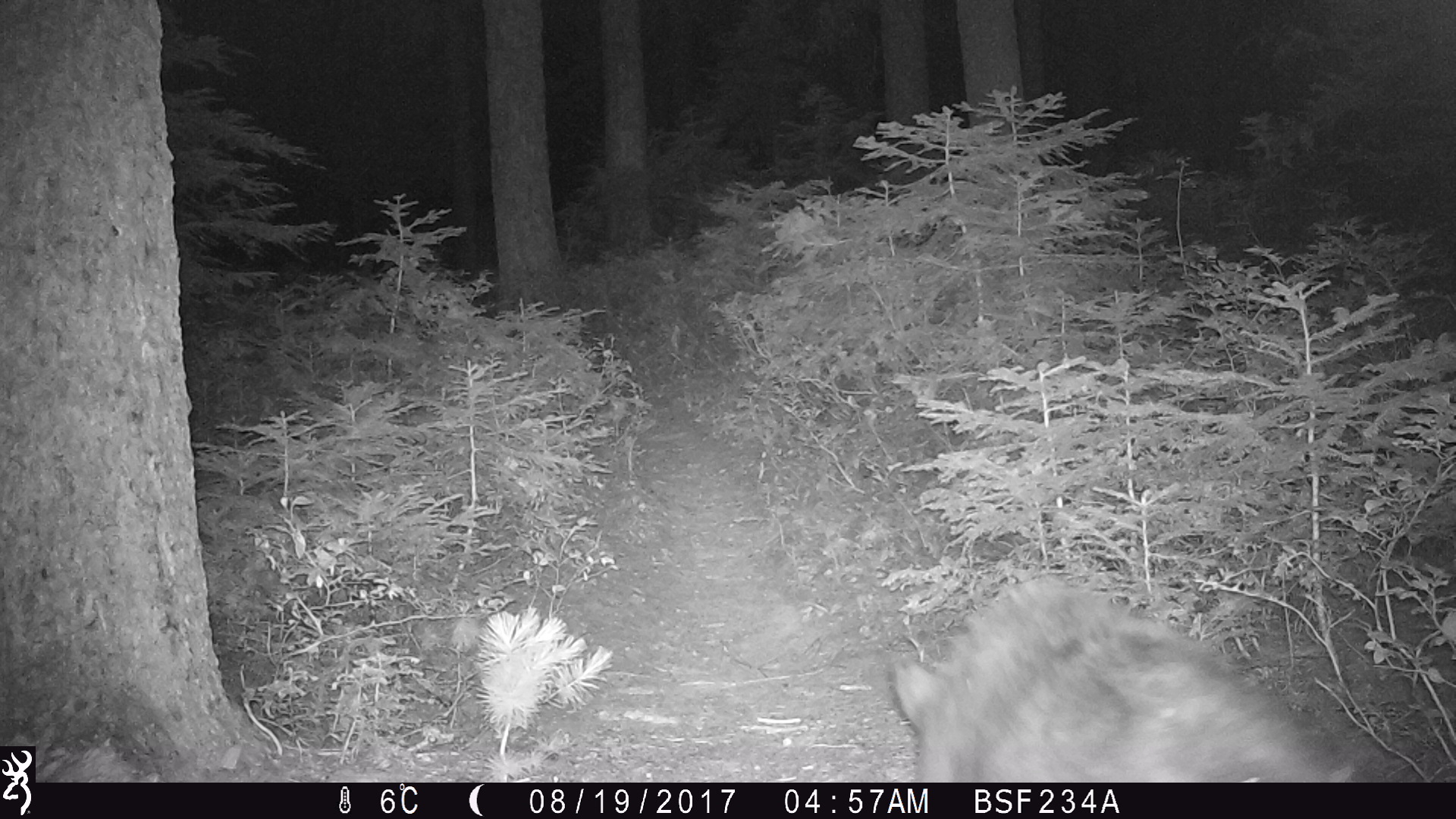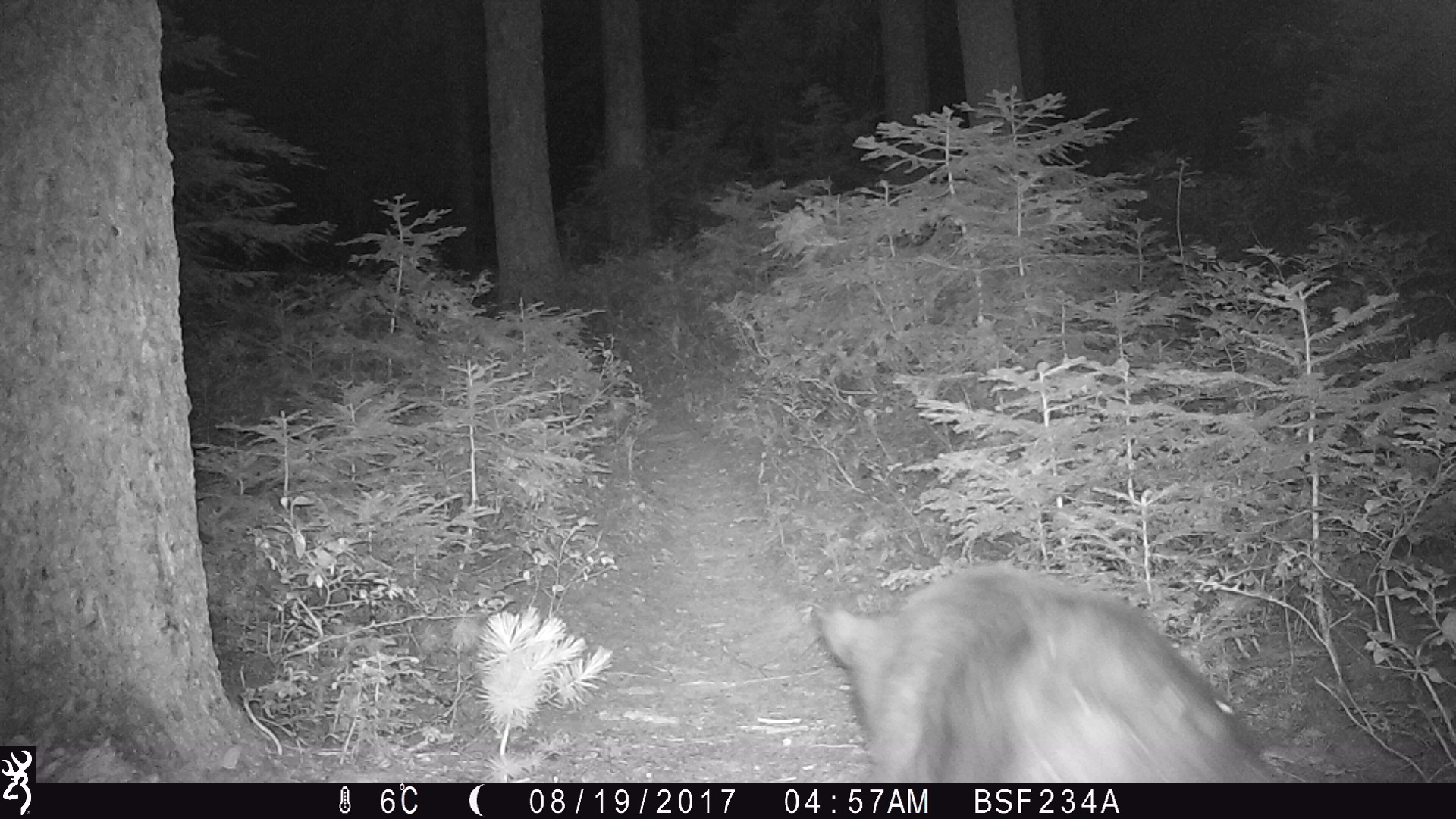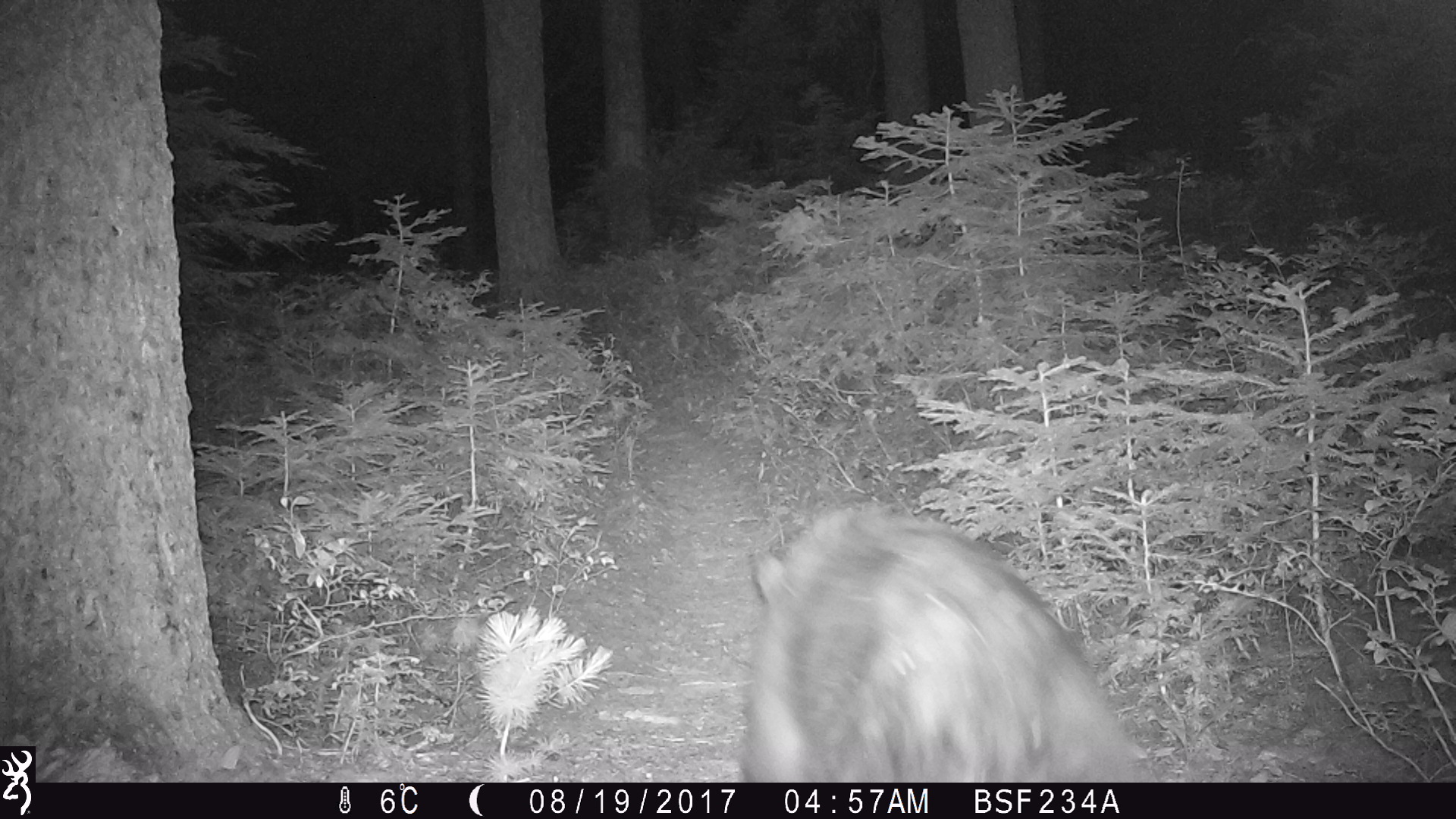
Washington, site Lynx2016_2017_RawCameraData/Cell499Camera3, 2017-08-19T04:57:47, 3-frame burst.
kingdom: Animalia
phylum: Chordata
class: Mammalia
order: Carnivora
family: Ursidae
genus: Ursus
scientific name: Ursus americanus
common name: american black bear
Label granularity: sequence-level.